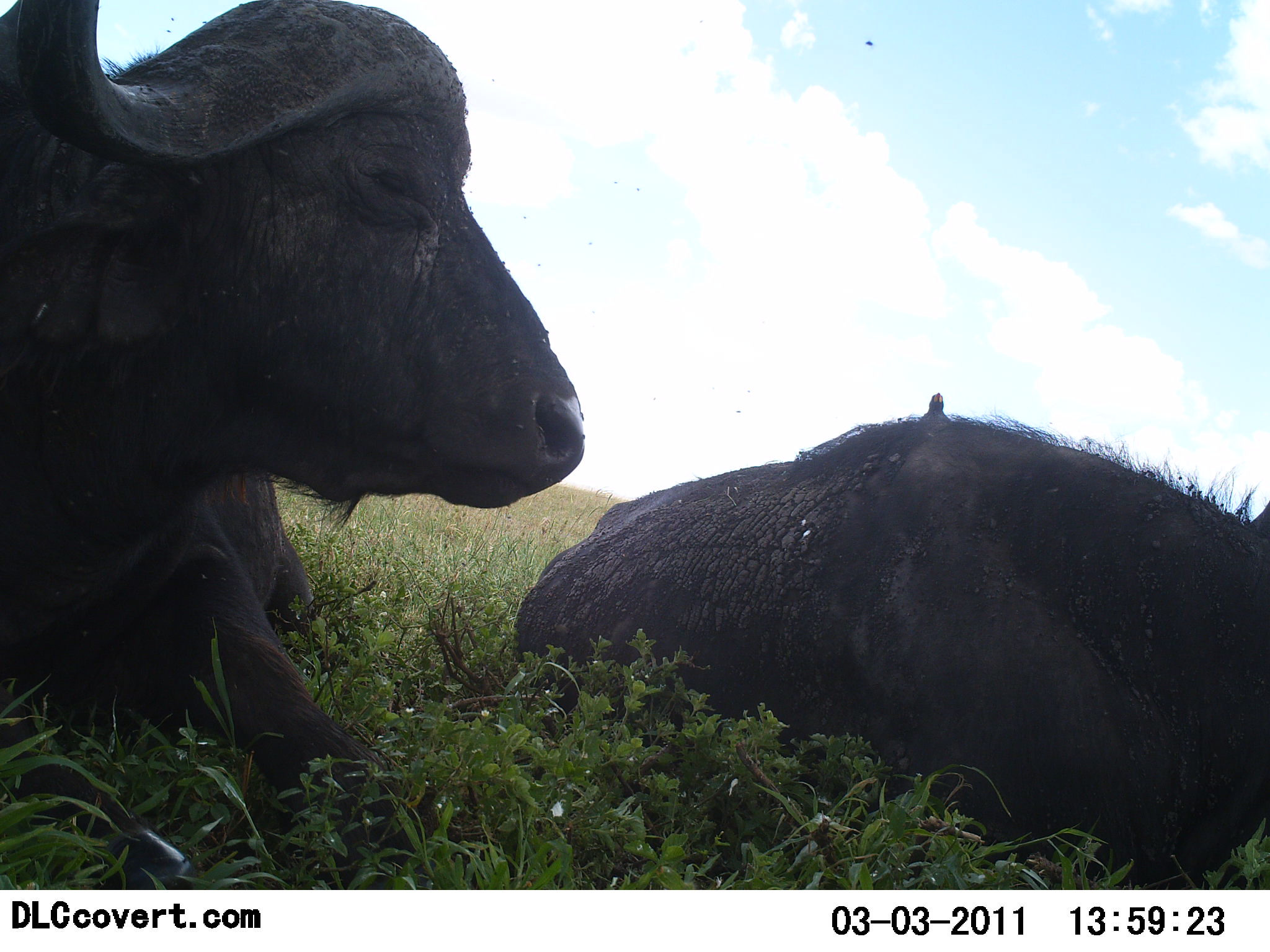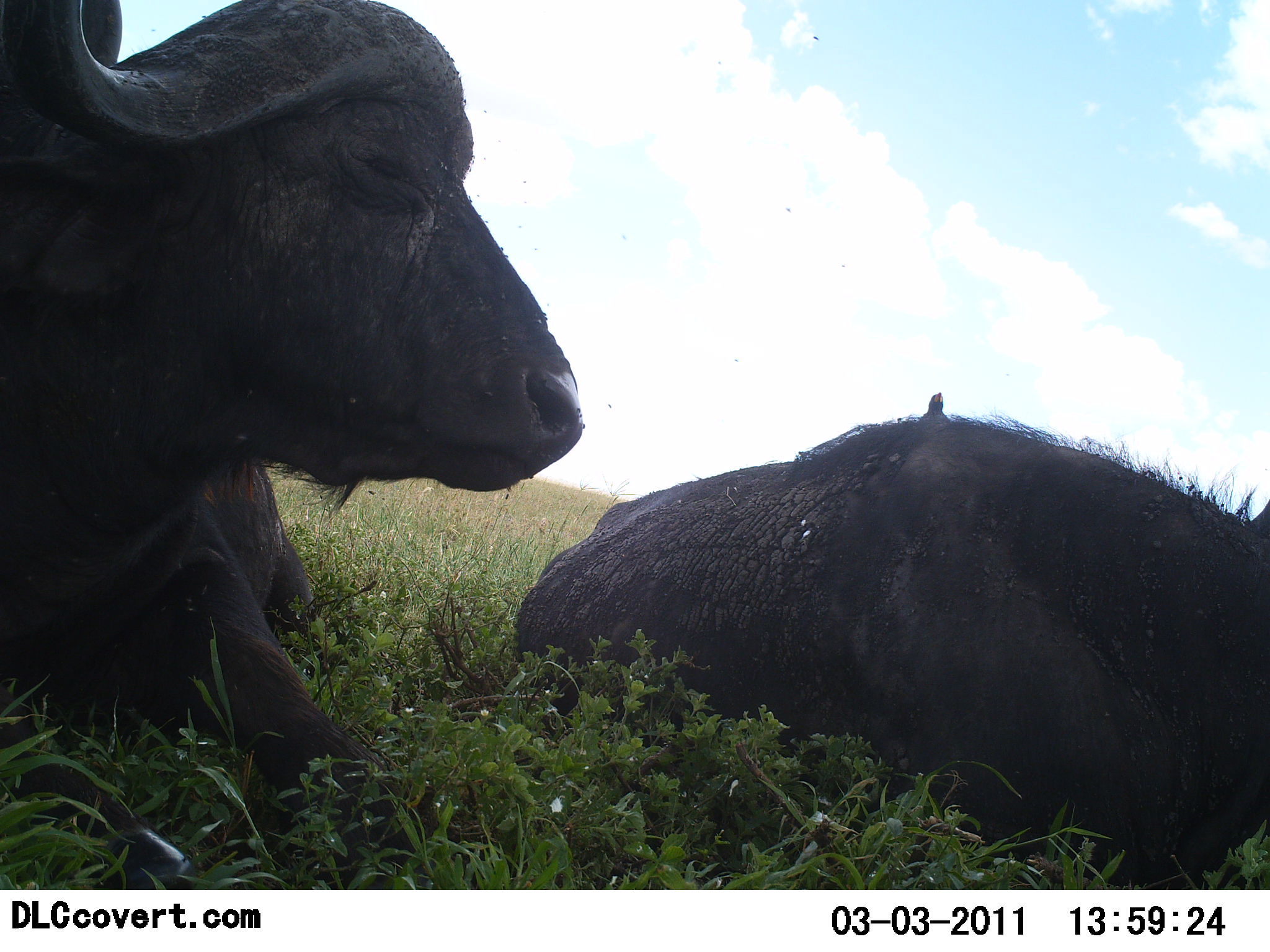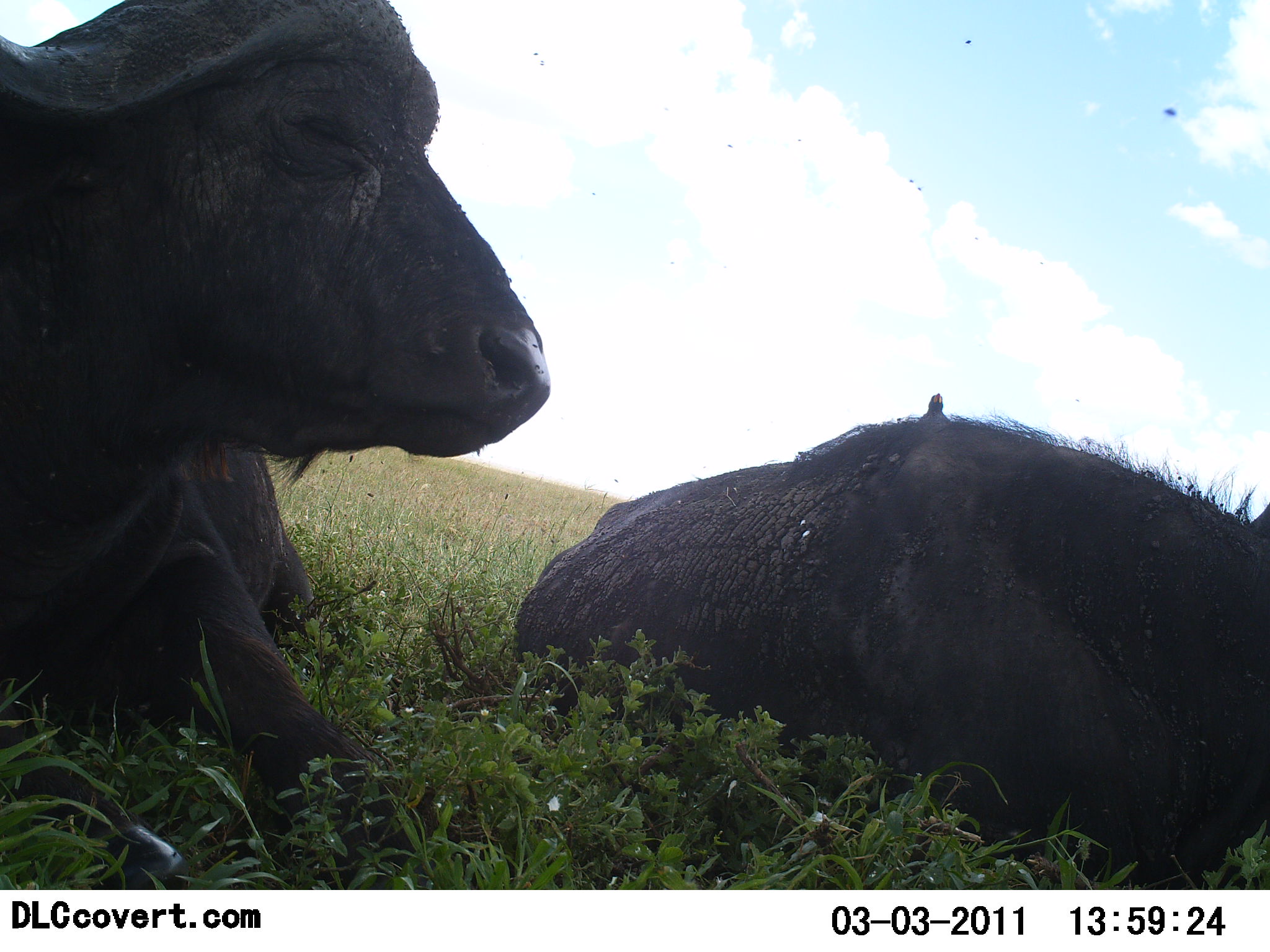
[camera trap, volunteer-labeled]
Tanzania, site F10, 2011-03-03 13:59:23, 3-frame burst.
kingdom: Animalia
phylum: Chordata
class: Mammalia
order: Artiodactyla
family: Bovidae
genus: Syncerus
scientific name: Syncerus caffer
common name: cape buffalo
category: buffalo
Buffalo (cape buffalo) (Syncerus caffer), count 2. Behavior (volunteer vote fractions): standing 0%, resting 100%, moving 0%, interacting 0%. Young present (vote fraction): 0%. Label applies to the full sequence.